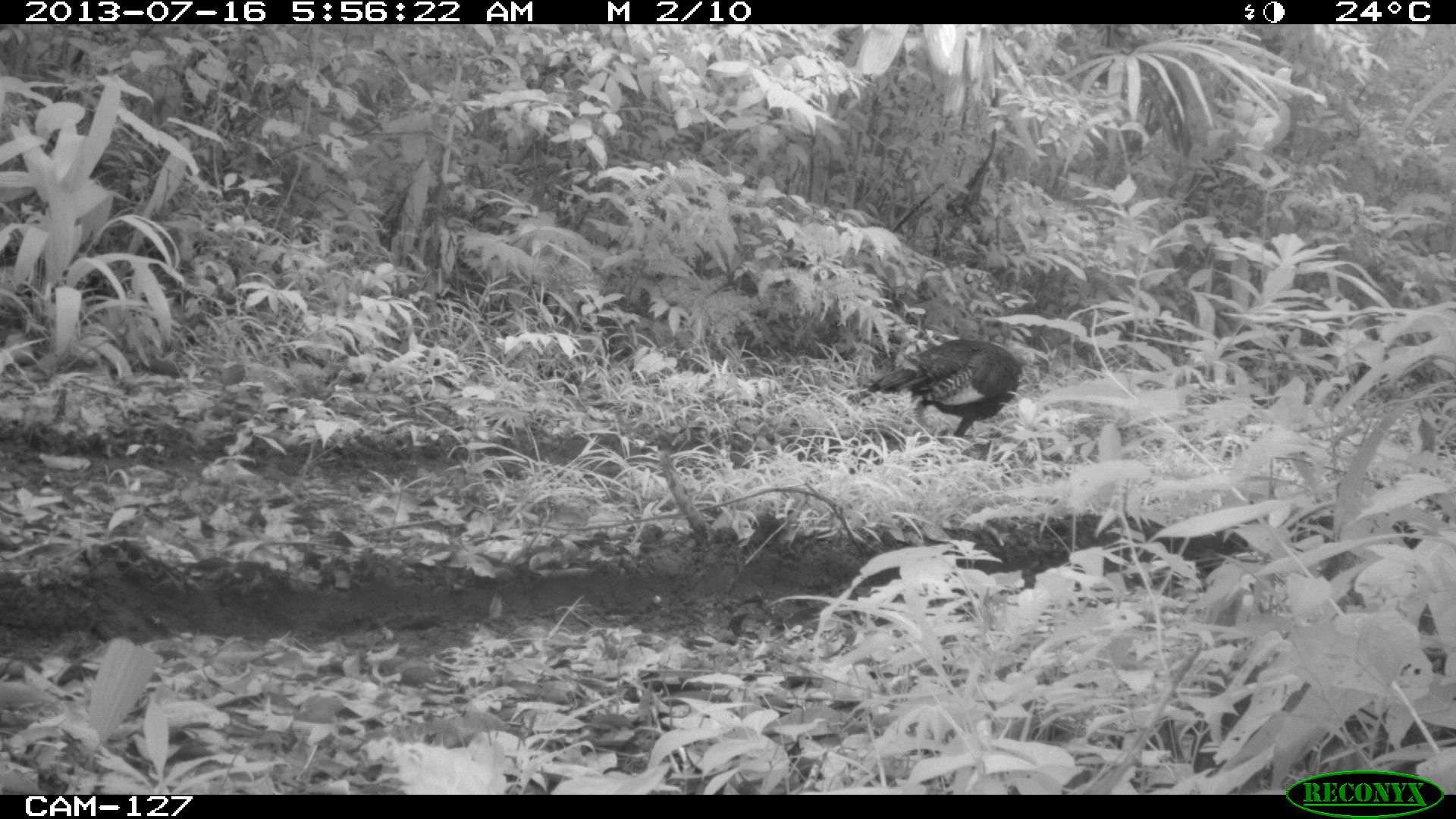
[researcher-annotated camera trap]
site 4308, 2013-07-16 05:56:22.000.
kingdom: Animalia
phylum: Chordata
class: Aves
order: Galliformes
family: Phasianidae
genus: Meleagris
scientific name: Meleagris ocellata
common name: ocellated turkey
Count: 1.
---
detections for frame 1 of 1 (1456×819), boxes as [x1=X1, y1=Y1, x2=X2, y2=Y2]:
meleagris ocellata: [x1=844, y1=340, x2=1021, y2=437]